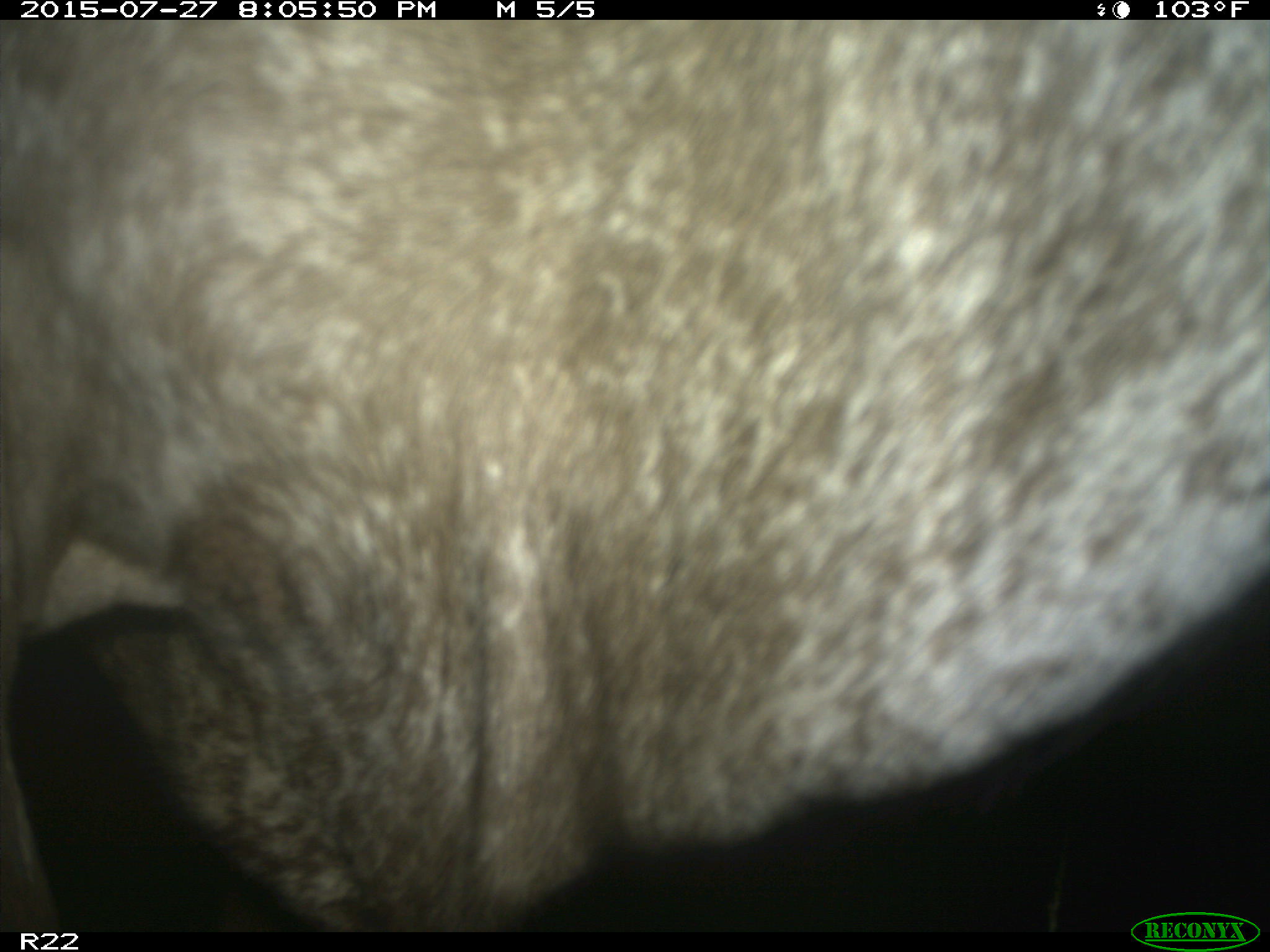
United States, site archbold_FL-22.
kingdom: Animalia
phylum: Chordata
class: Mammalia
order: Artiodactyla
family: Bovidae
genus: Bos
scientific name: Bos taurus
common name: domestic cow